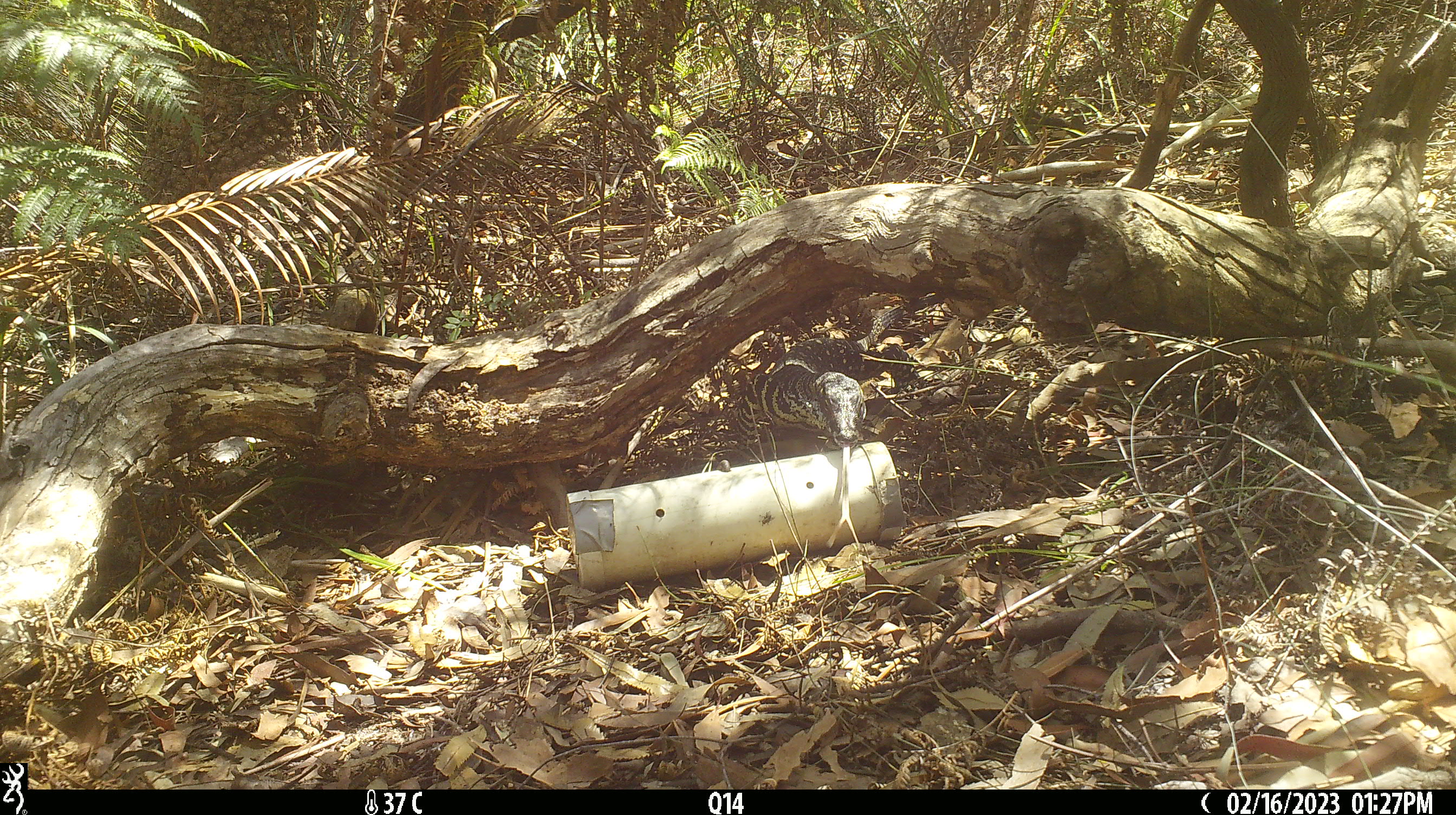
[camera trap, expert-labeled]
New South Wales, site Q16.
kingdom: Animalia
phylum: Chordata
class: Reptilia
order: Squamata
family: Varanidae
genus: Varanus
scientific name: Varanus varius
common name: lace monitor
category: goanna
Goanna (lace monitor) (Varanus varius).